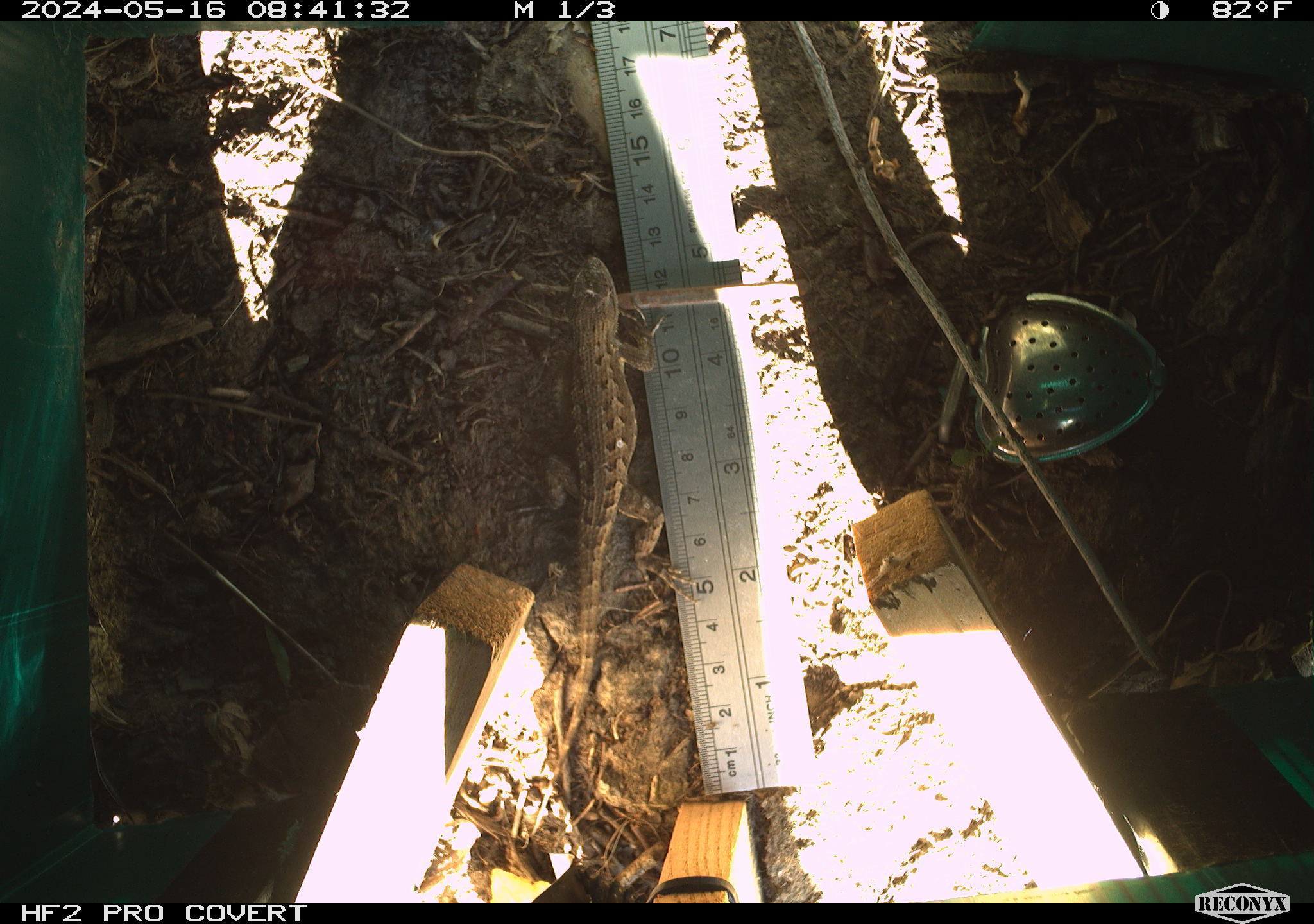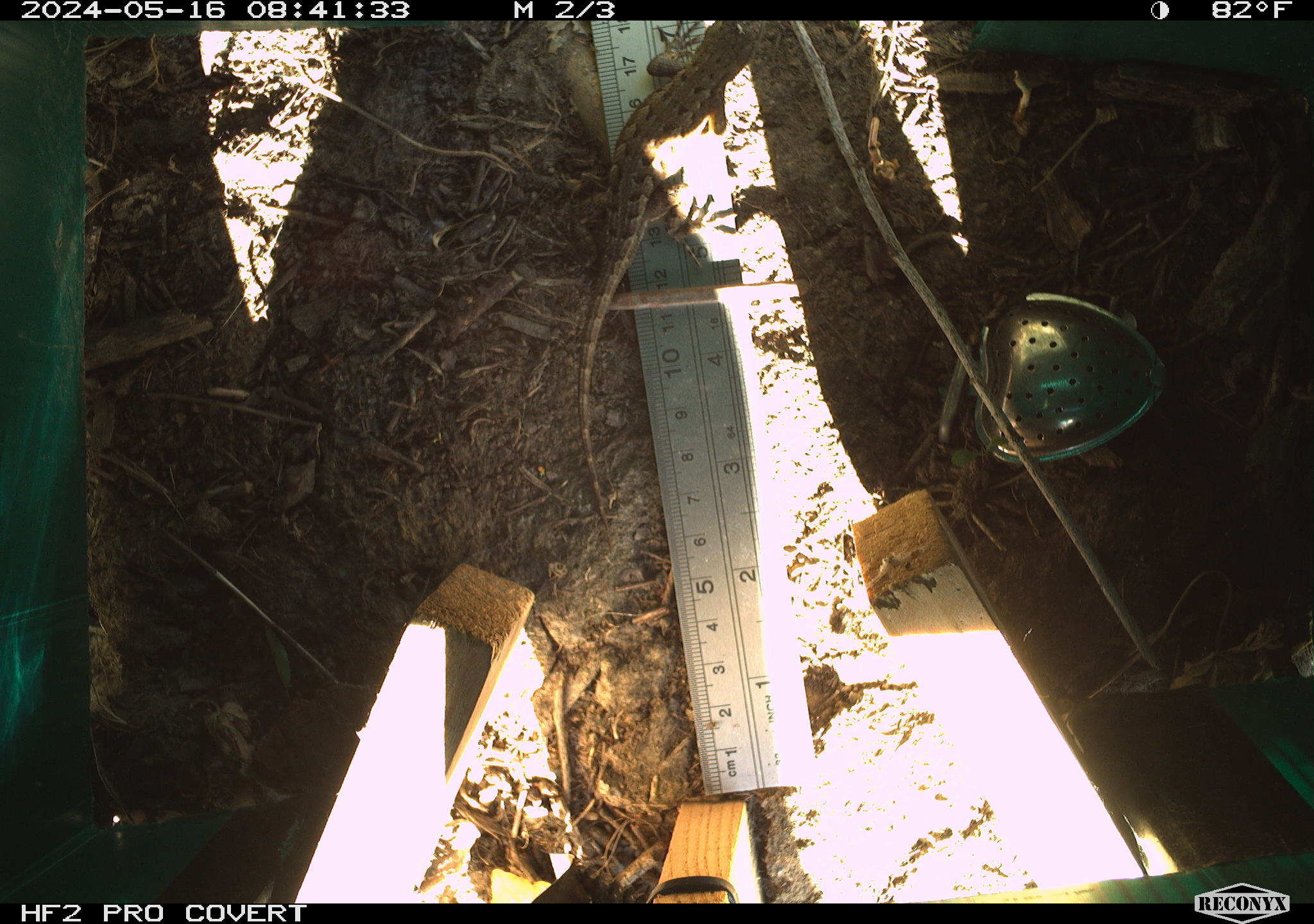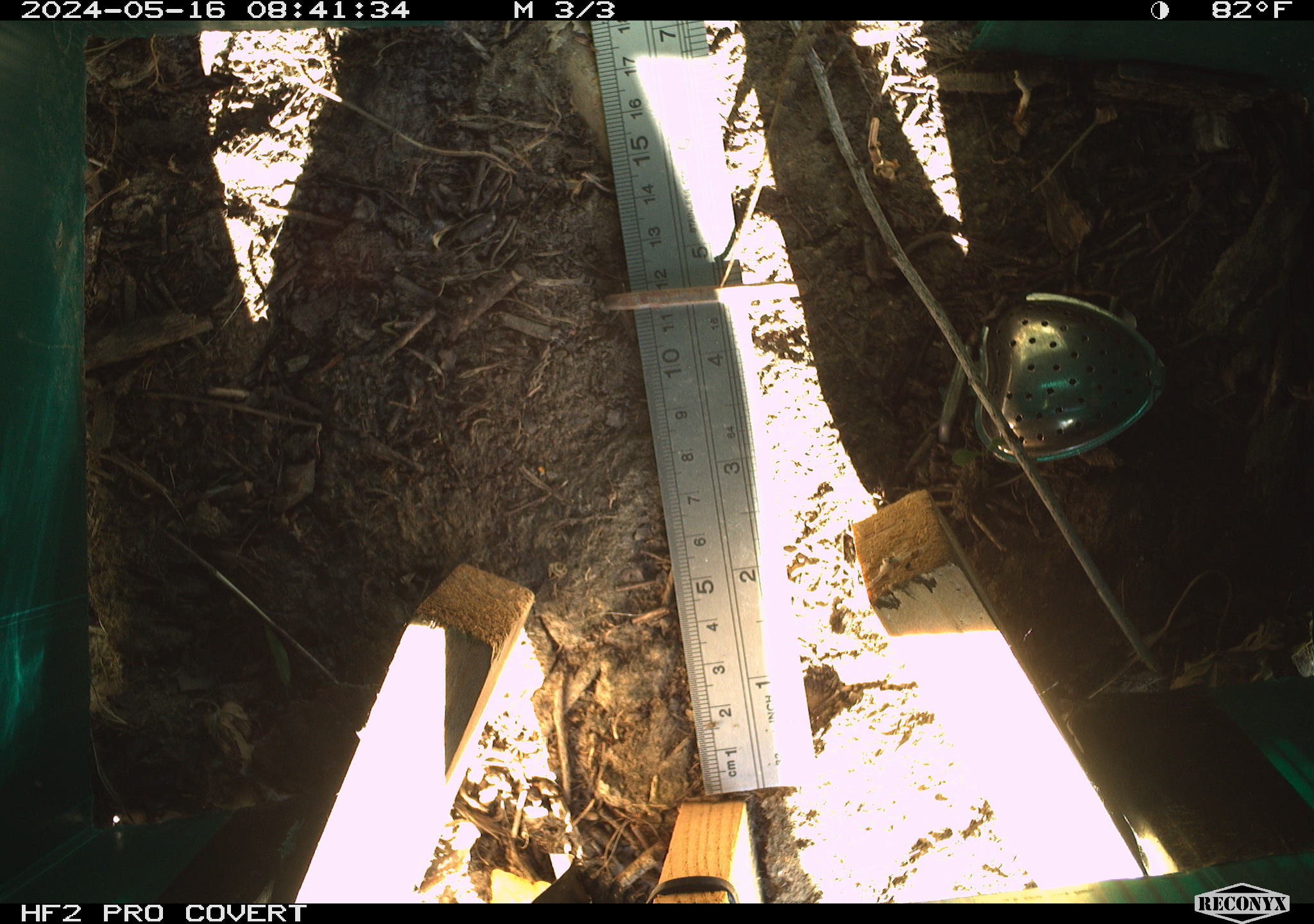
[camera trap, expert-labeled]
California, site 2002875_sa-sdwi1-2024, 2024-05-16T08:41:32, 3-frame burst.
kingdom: Animalia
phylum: Chordata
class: Reptilia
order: Squamata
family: Phrynosomatidae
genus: Sceloporus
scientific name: Sceloporus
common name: spiny lizards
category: sceloporus species